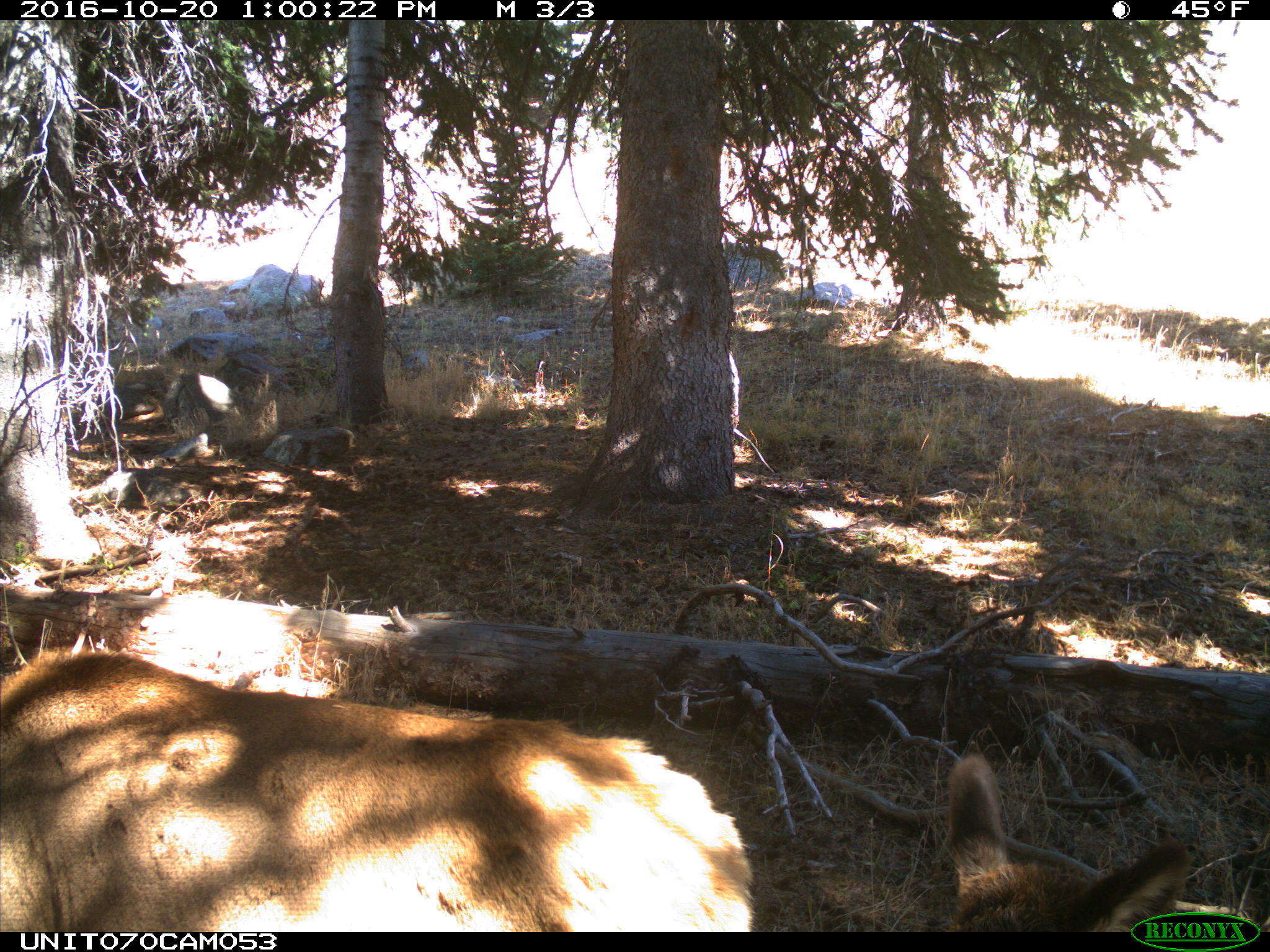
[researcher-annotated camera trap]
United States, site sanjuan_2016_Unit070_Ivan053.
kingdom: Animalia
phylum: Chordata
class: Mammalia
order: Artiodactyla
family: Cervidae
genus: Cervus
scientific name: Cervus elaphus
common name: red deer